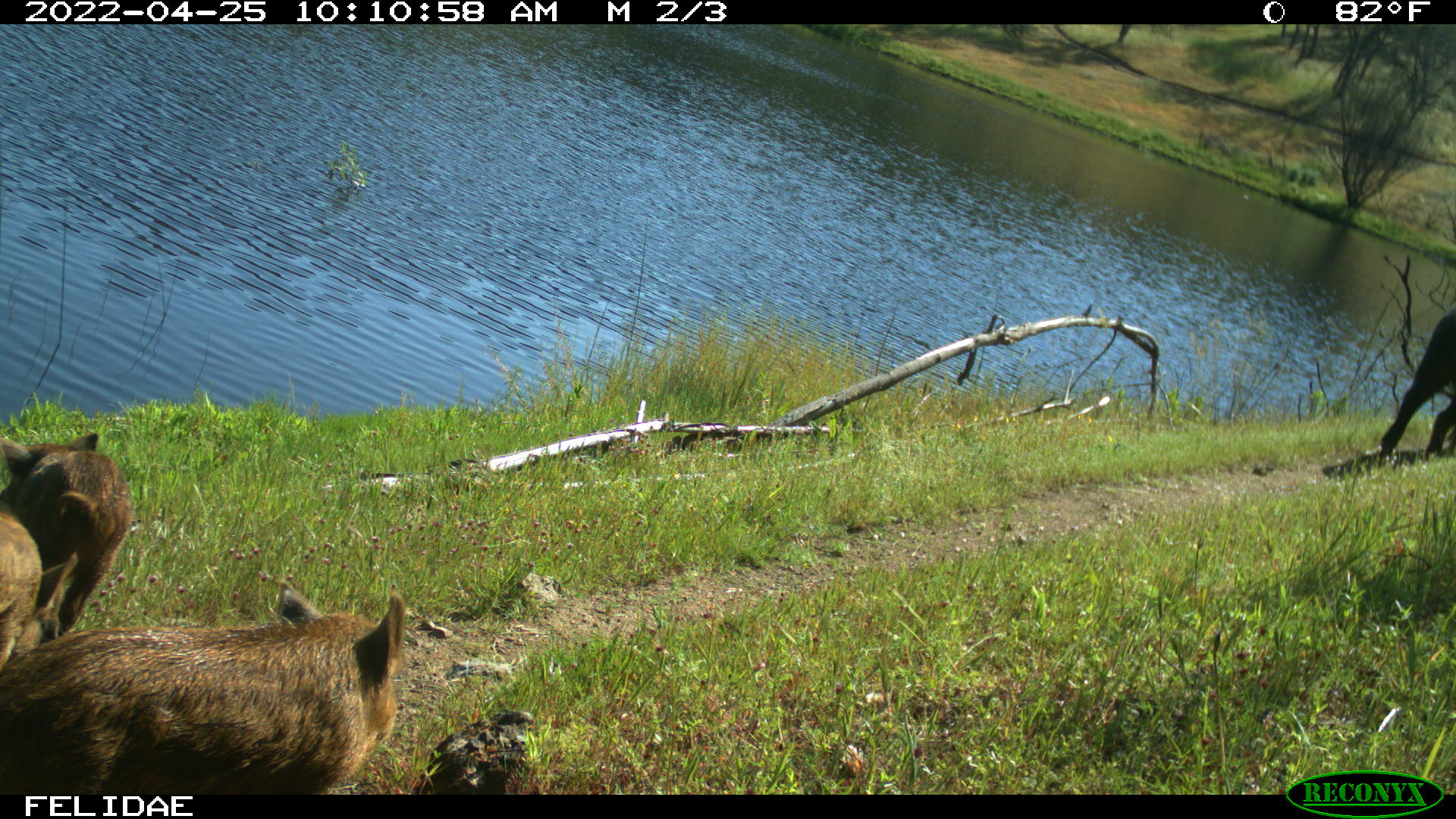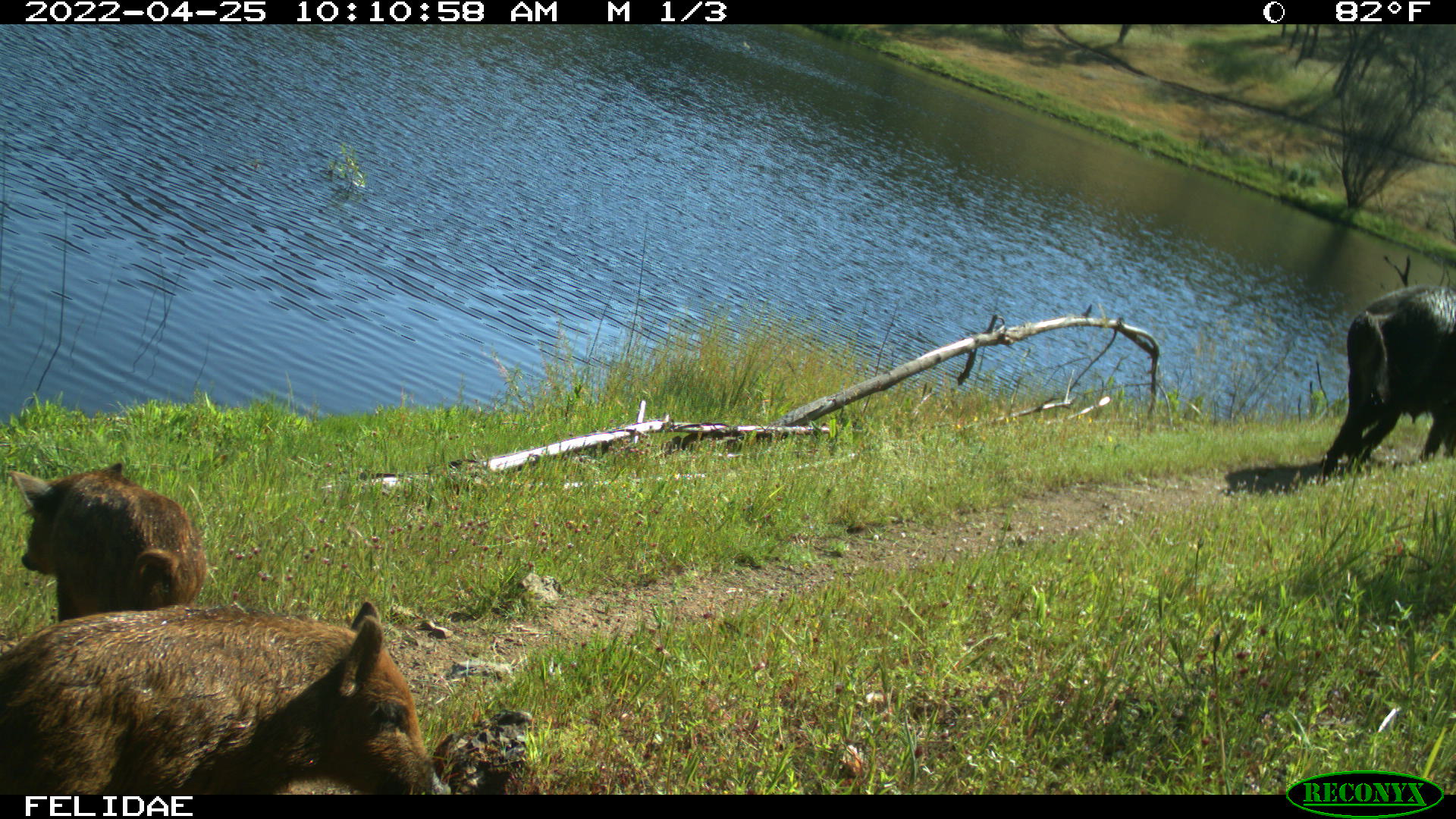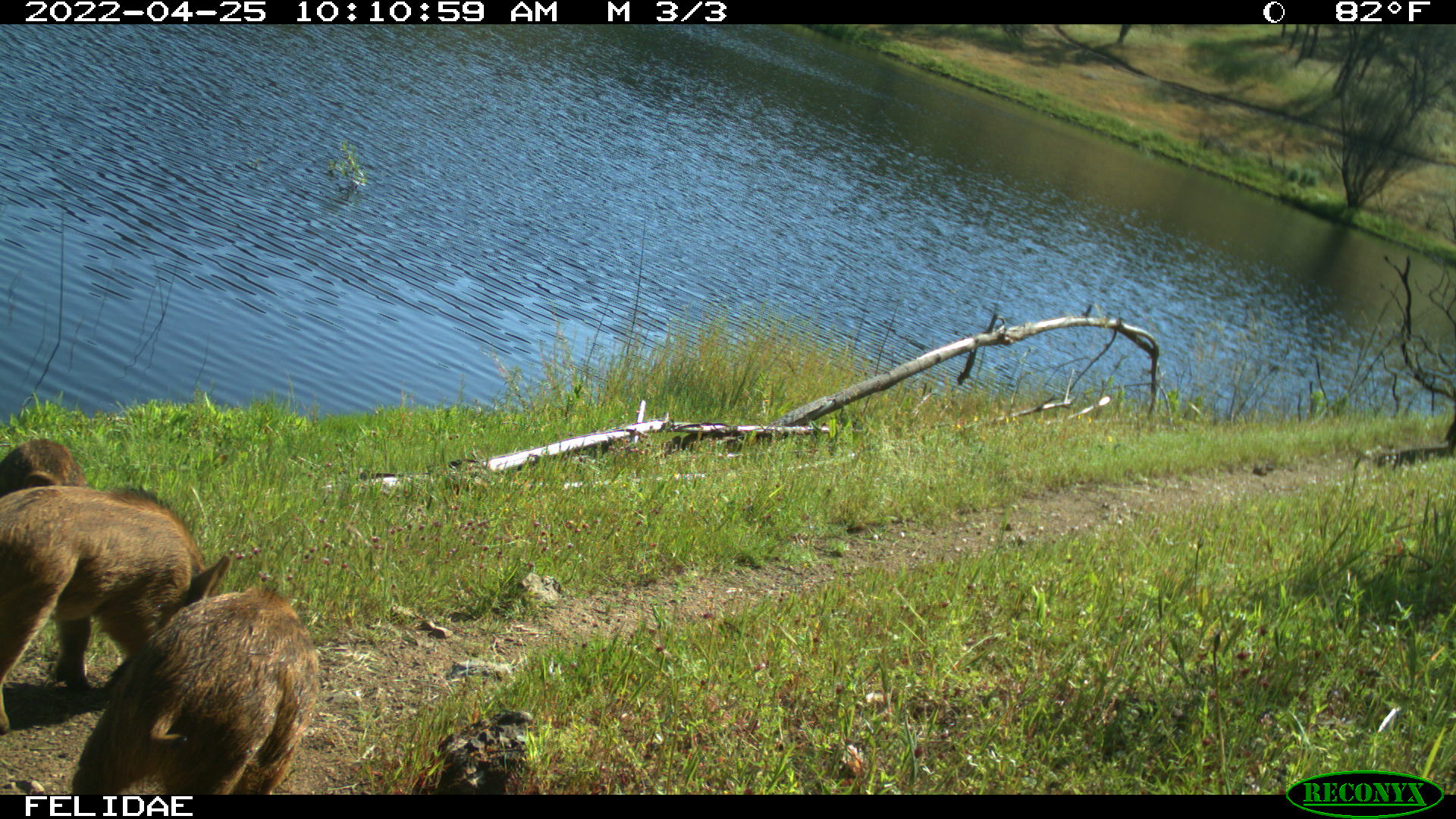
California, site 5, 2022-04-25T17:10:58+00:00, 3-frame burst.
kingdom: Animalia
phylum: Chordata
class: Mammalia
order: Artiodactyla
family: Suidae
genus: Sus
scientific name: Sus scrofa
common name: wild boar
Wild boar (Sus scrofa).